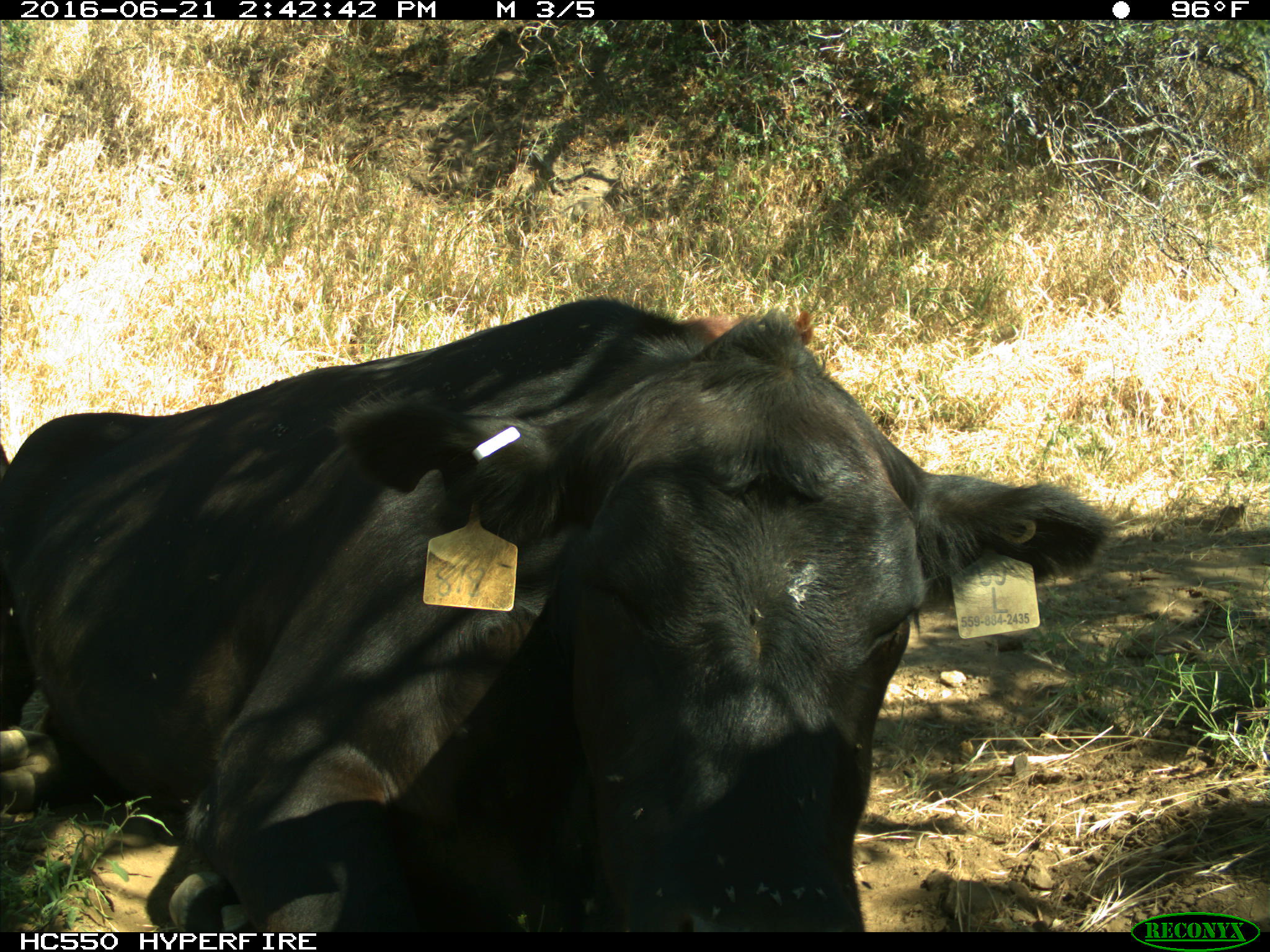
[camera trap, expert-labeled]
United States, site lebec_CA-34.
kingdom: Animalia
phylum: Chordata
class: Mammalia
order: Artiodactyla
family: Bovidae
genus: Bos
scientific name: Bos taurus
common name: domestic cow